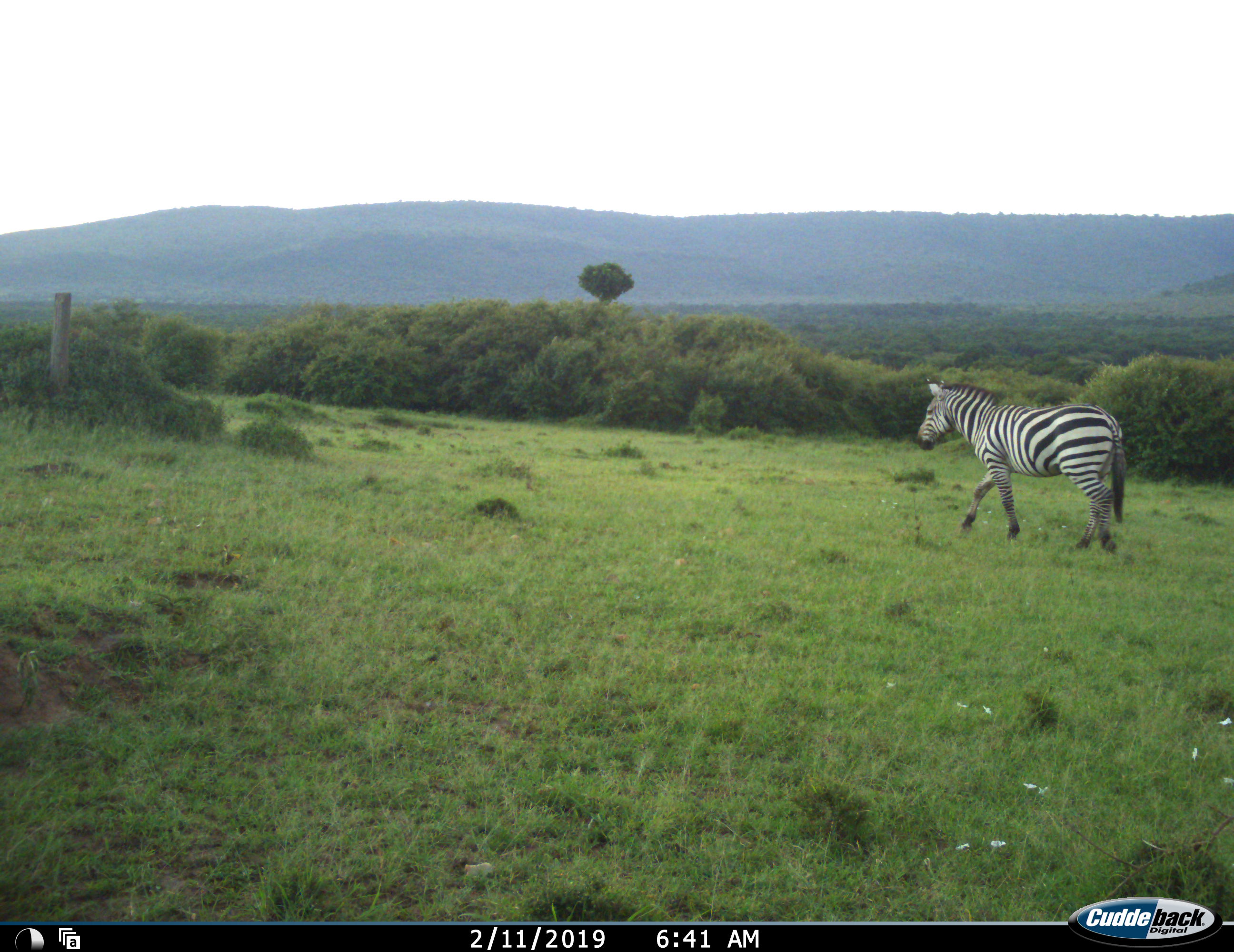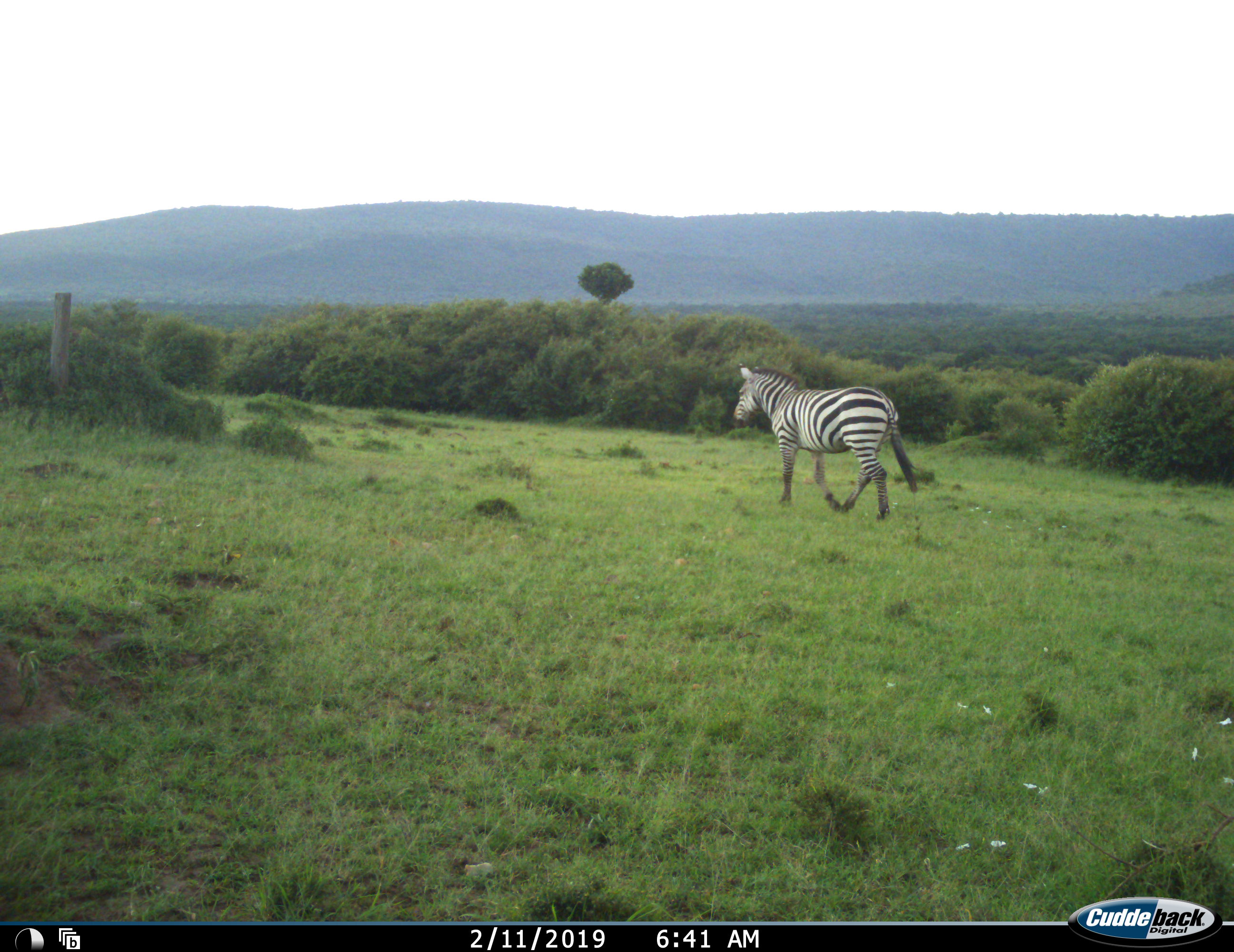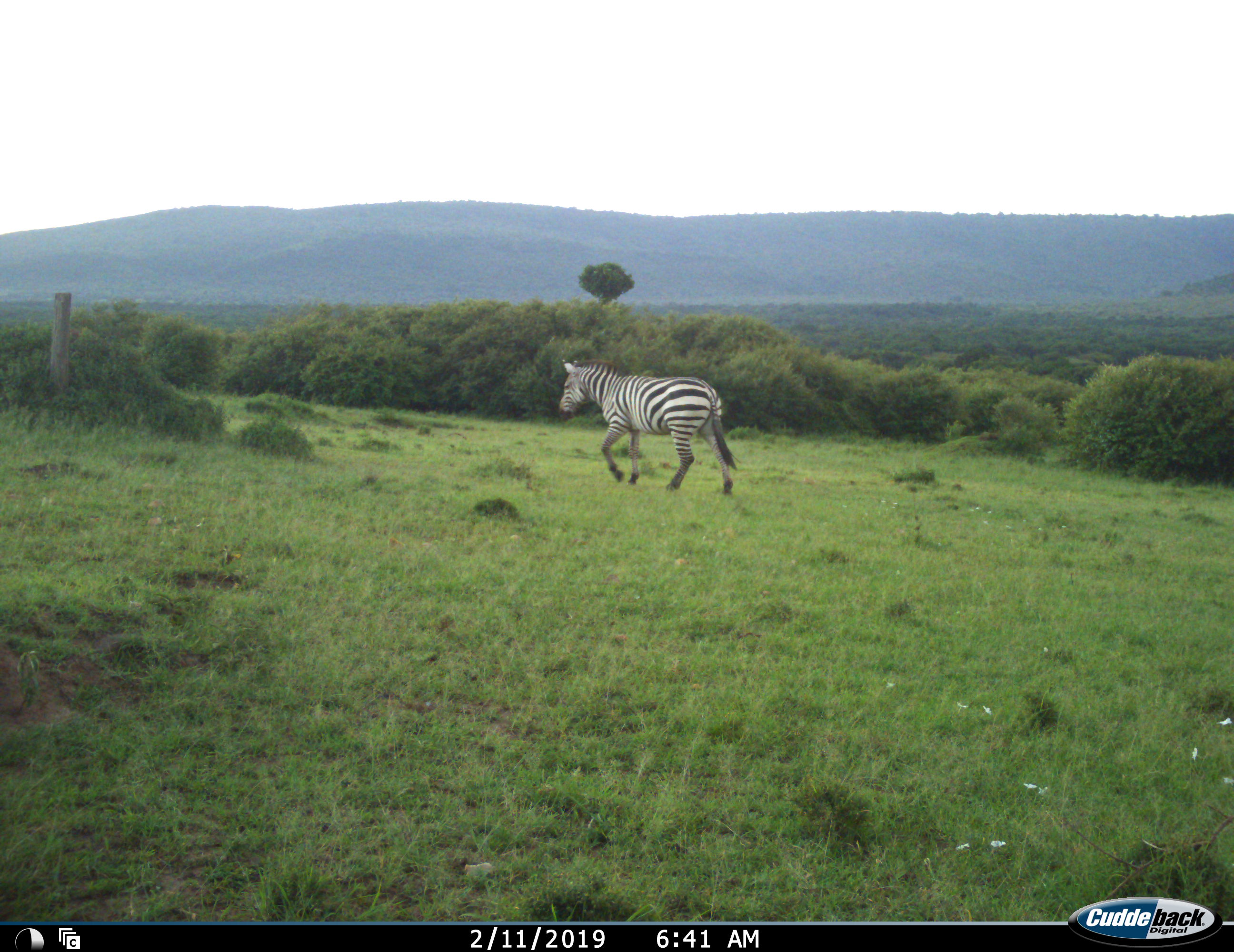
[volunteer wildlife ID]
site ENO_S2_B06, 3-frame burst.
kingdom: Animalia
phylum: Chordata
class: Mammalia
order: Perissodactyla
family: Equidae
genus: Equus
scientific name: Equus quagga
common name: plains zebra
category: zebraplains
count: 1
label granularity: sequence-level